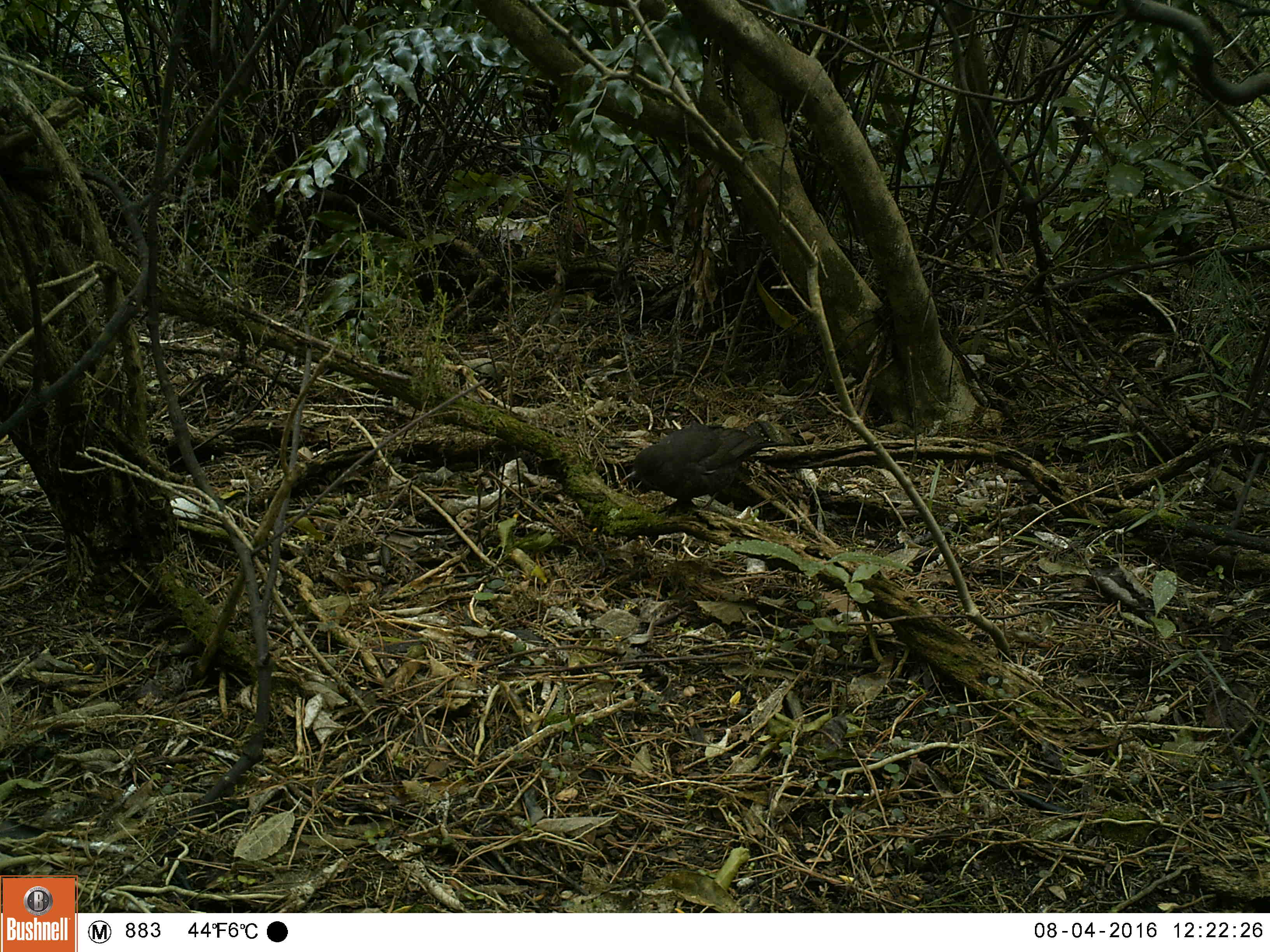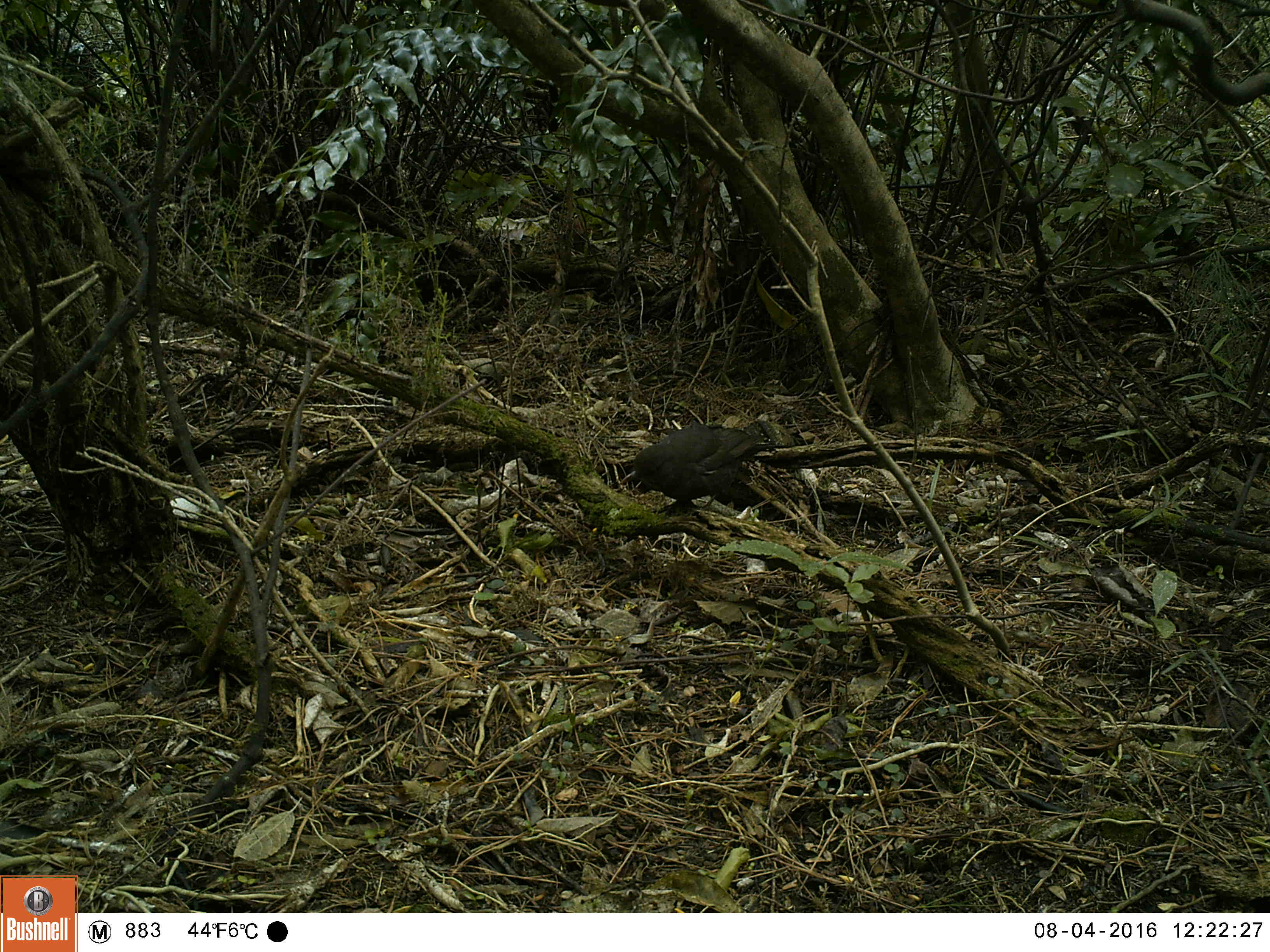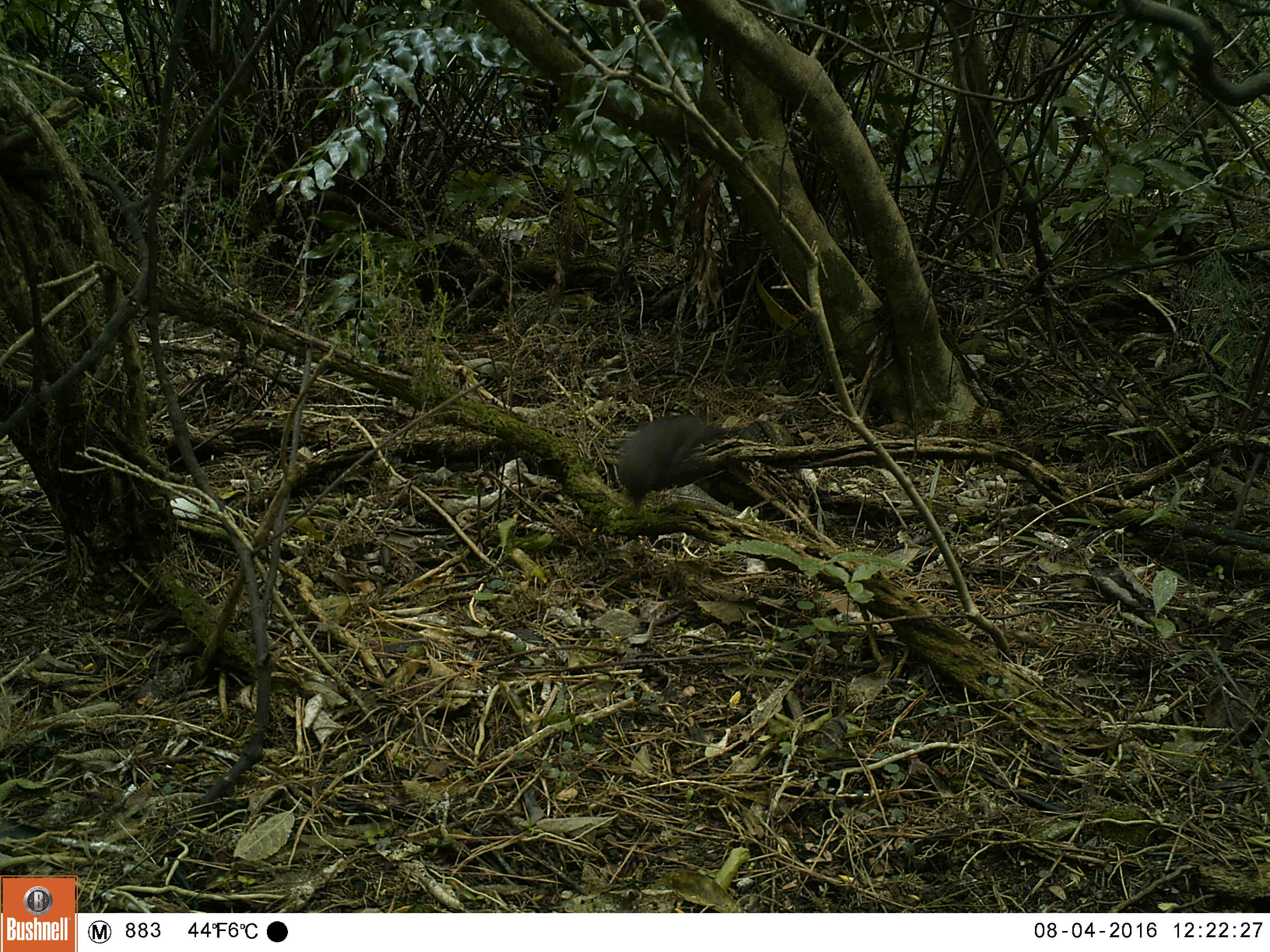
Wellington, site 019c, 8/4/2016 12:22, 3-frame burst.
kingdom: Animalia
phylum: Chordata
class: Aves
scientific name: Aves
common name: bird